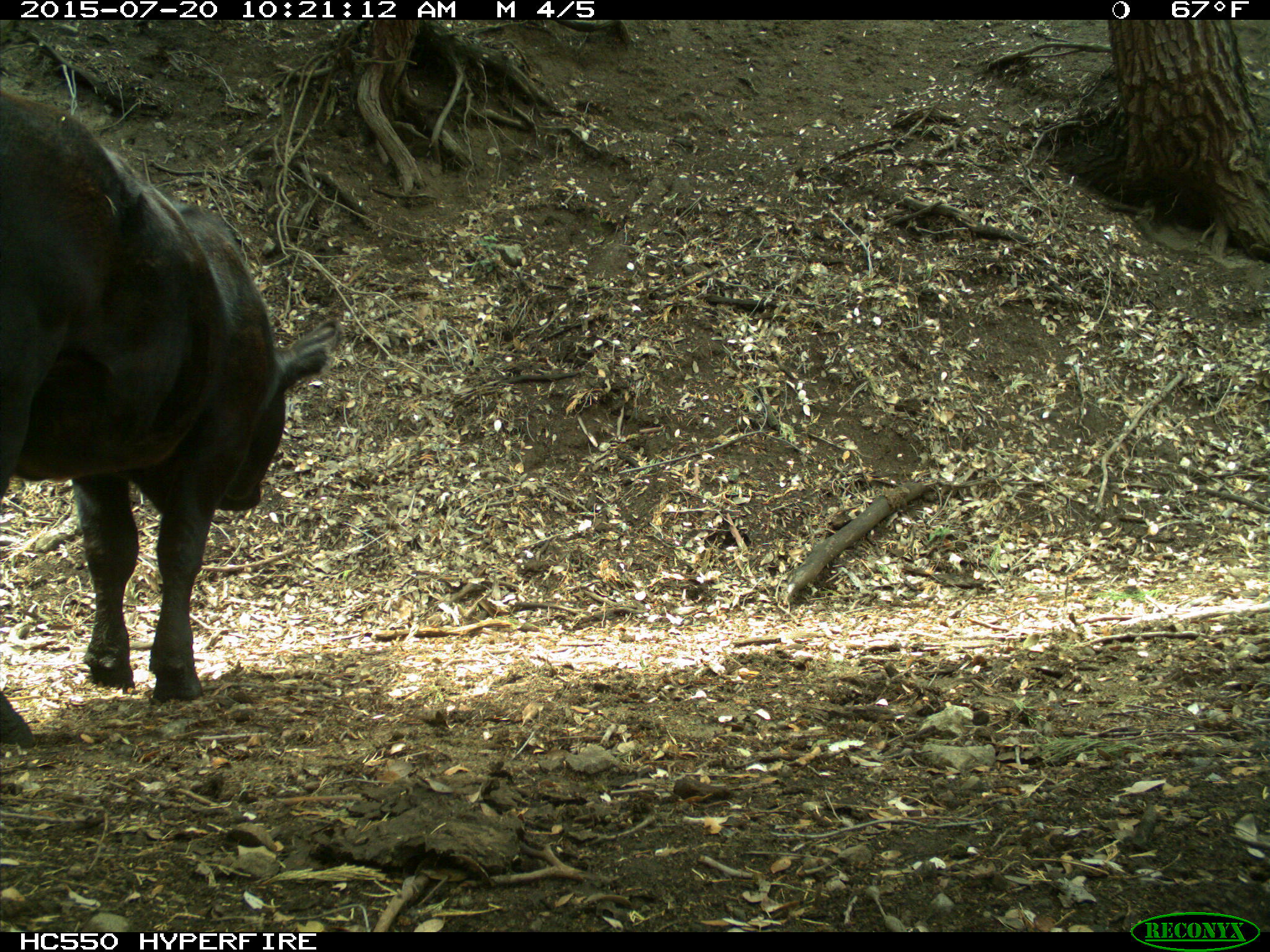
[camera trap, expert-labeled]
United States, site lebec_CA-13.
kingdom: Animalia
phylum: Chordata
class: Mammalia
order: Artiodactyla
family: Bovidae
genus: Bos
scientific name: Bos taurus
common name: domestic cow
Bos taurus (domestic cow).